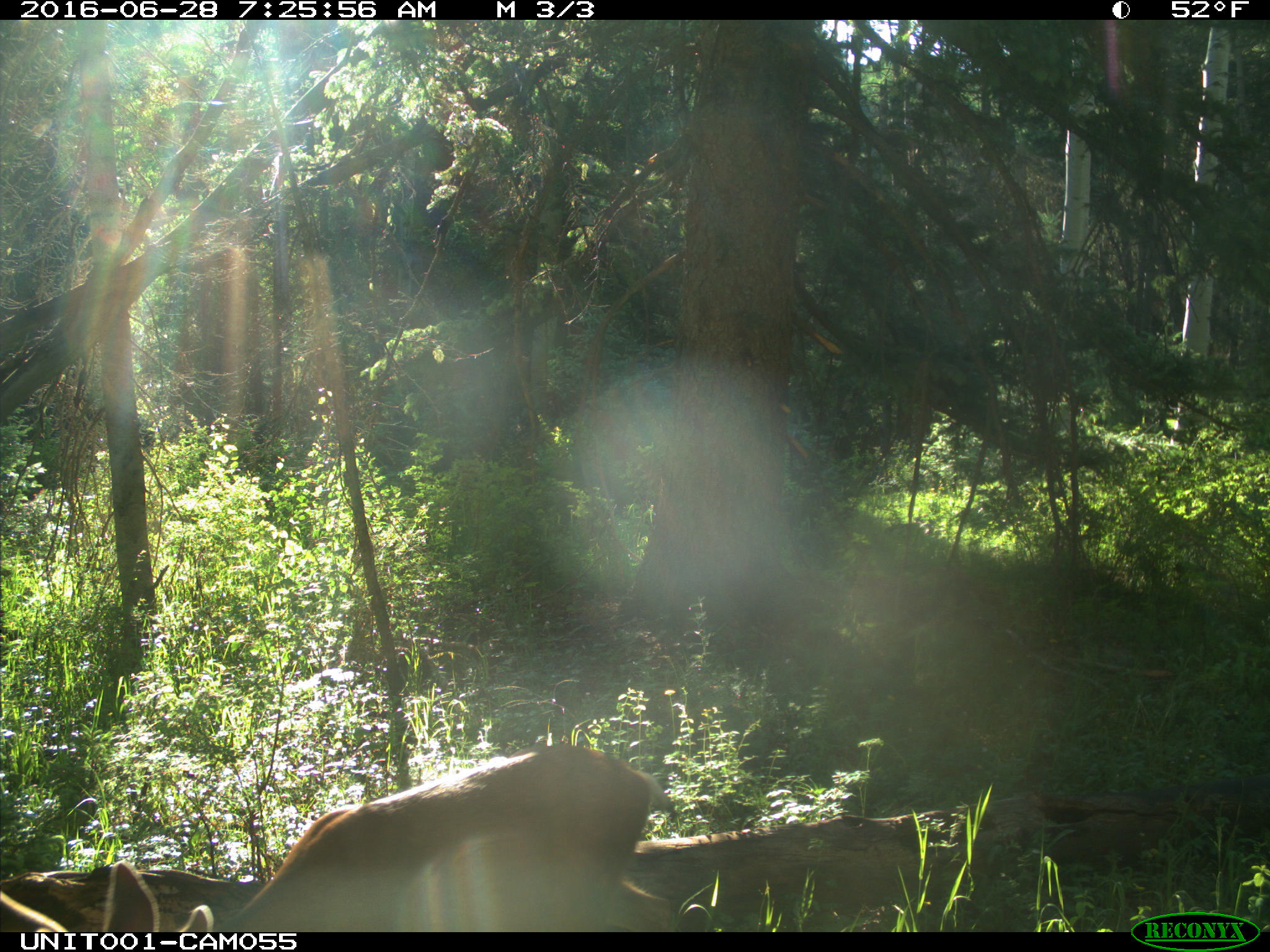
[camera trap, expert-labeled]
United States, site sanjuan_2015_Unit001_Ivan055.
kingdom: Animalia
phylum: Chordata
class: Mammalia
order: Artiodactyla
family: Cervidae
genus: Odocoileus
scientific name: Odocoileus hemionus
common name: mule deer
Odocoileus hemionus (mule deer).